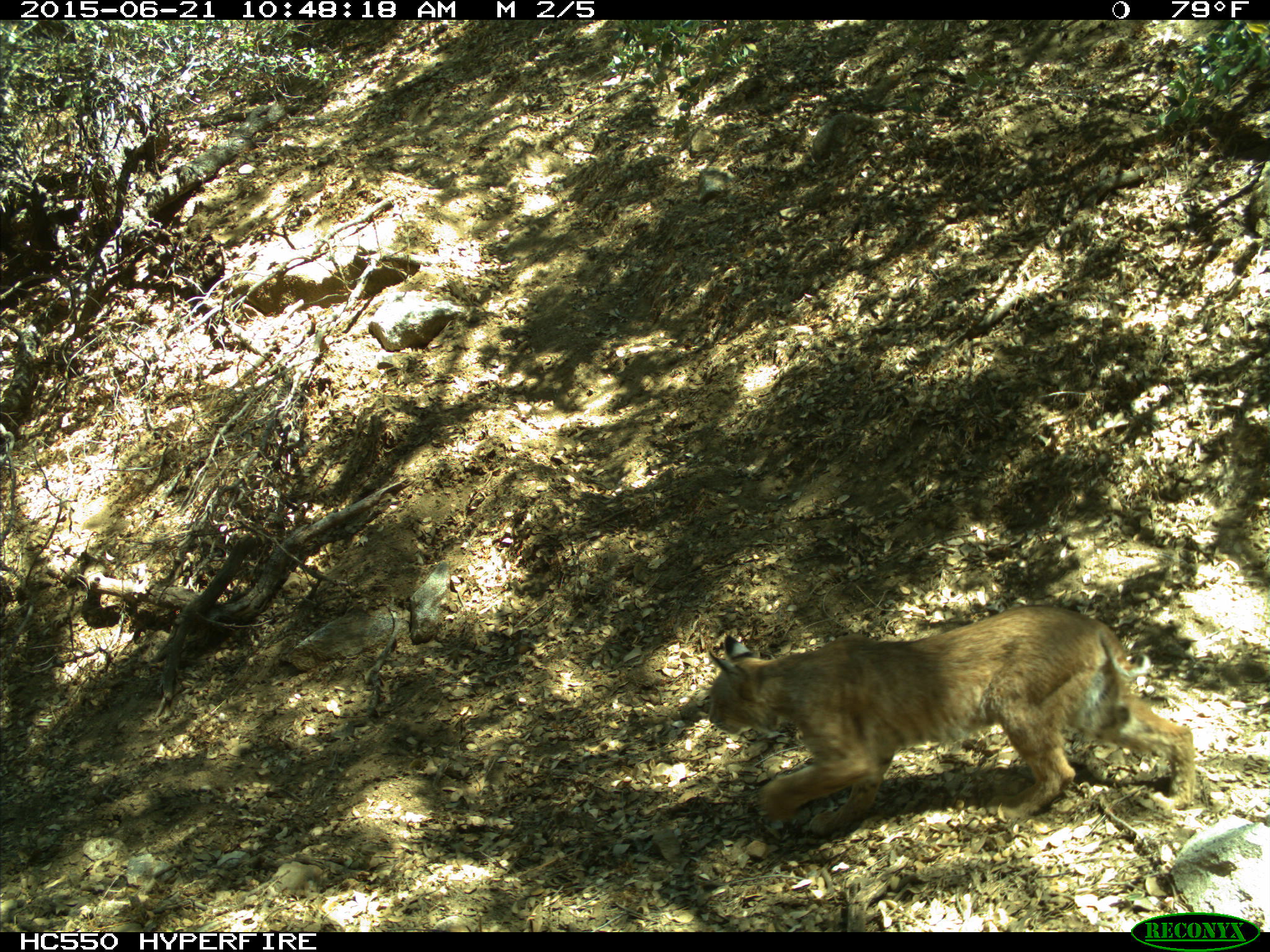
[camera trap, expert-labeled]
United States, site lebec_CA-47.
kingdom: Animalia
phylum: Chordata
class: Mammalia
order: Carnivora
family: Felidae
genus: Lynx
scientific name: Lynx rufus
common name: bobcat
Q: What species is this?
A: Lynx rufus (bobcat).